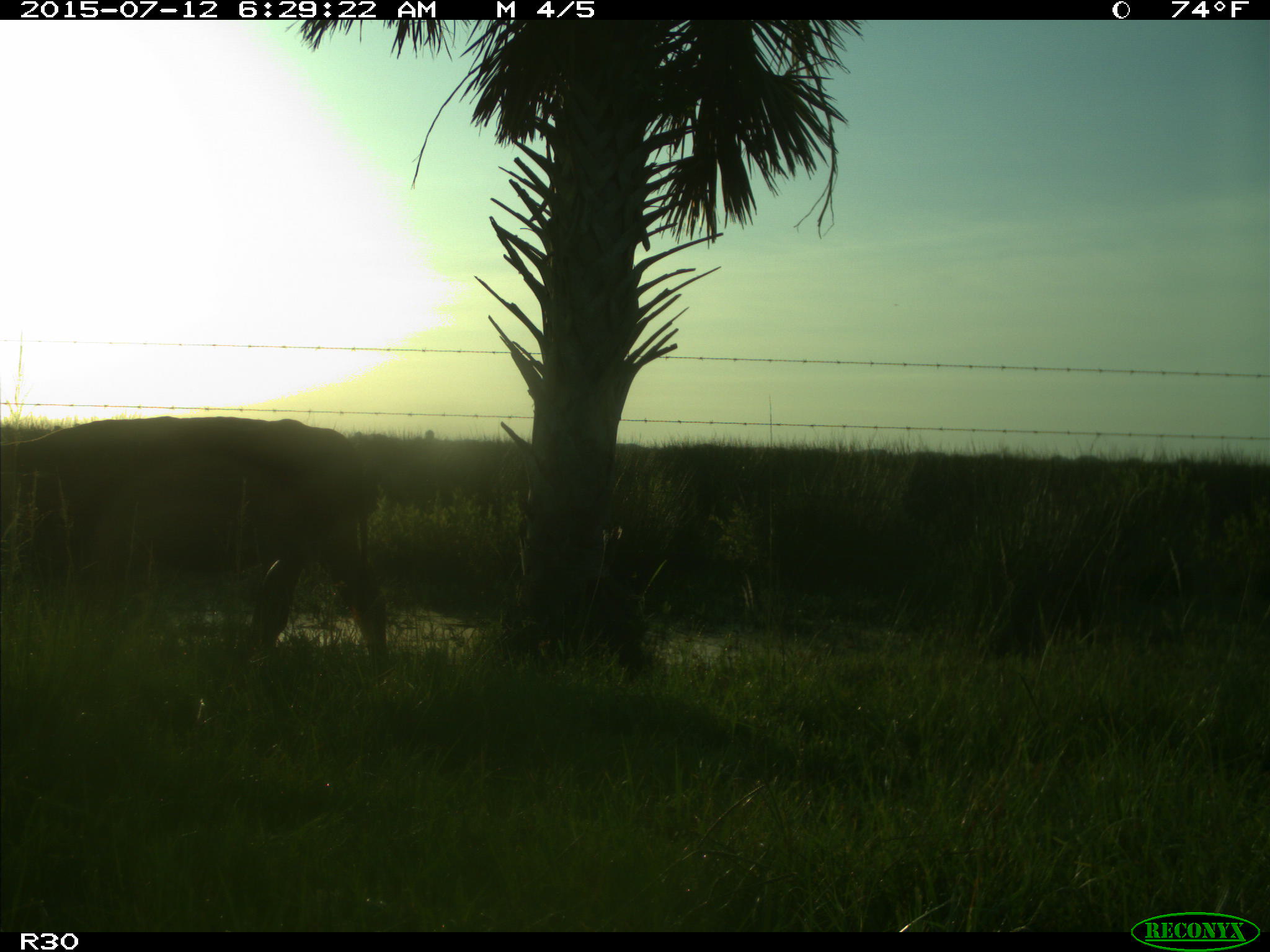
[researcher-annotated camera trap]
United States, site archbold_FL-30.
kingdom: Animalia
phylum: Chordata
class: Mammalia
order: Artiodactyla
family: Bovidae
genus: Bos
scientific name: Bos taurus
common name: domestic cow